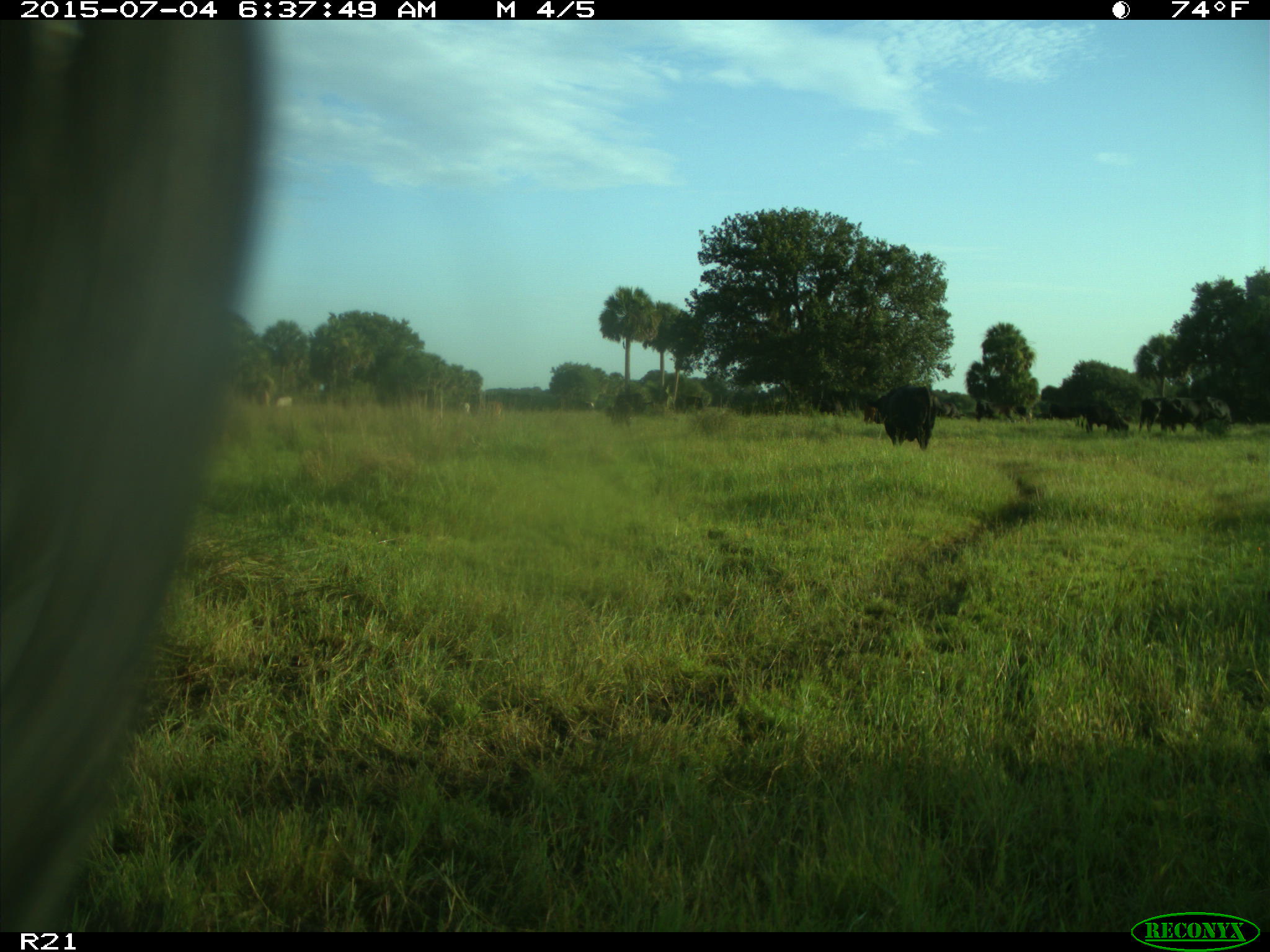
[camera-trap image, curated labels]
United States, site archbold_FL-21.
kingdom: Animalia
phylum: Chordata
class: Mammalia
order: Artiodactyla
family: Bovidae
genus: Bos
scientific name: Bos taurus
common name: domestic cow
Bos taurus (domestic cow).